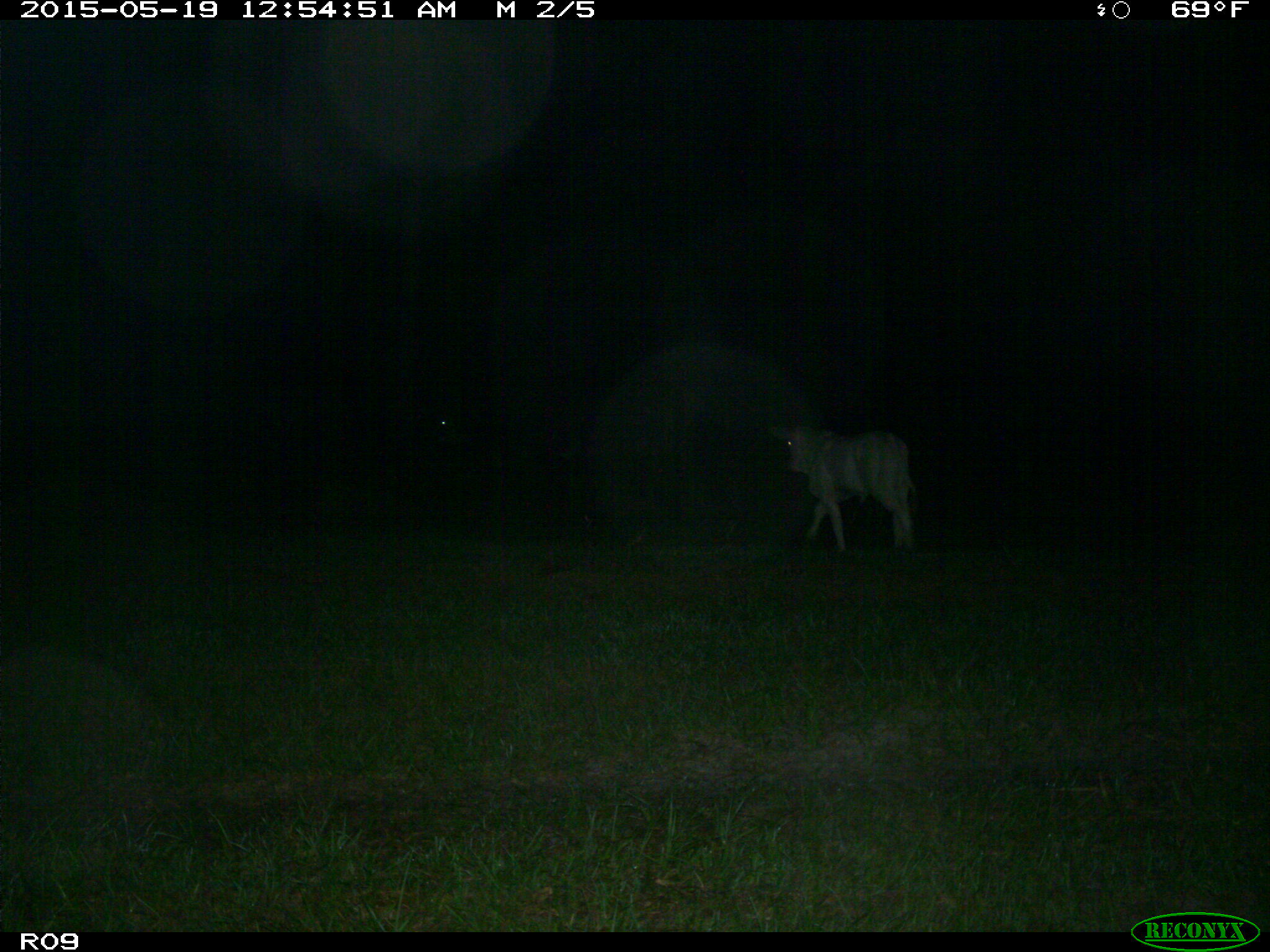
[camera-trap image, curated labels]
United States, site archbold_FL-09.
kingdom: Animalia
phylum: Chordata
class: Mammalia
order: Artiodactyla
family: Bovidae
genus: Bos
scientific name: Bos taurus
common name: domestic cow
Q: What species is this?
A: Bos taurus (domestic cow).